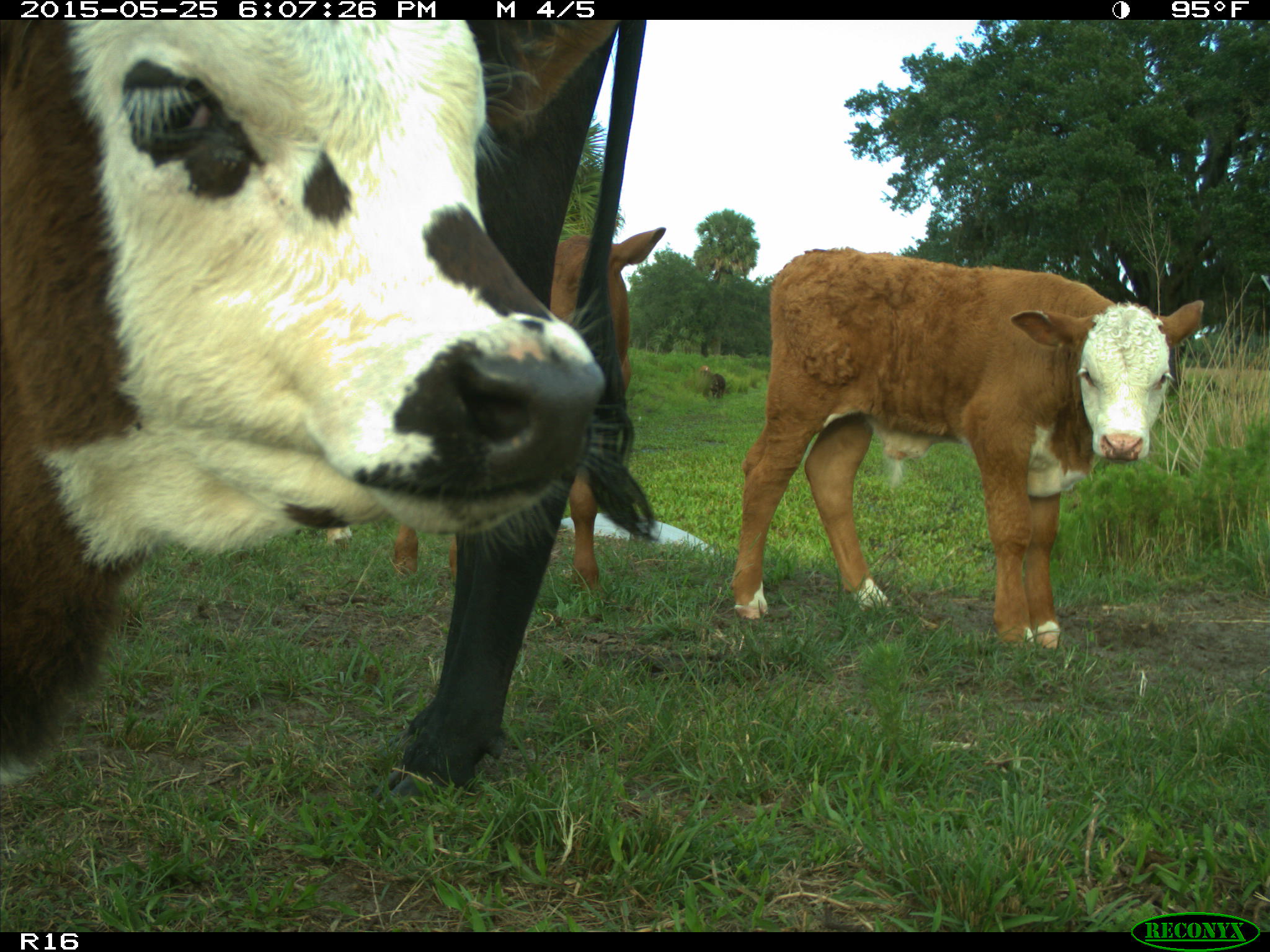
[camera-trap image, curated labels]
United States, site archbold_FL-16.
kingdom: Animalia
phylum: Chordata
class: Mammalia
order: Artiodactyla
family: Bovidae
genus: Bos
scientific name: Bos taurus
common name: domestic cow